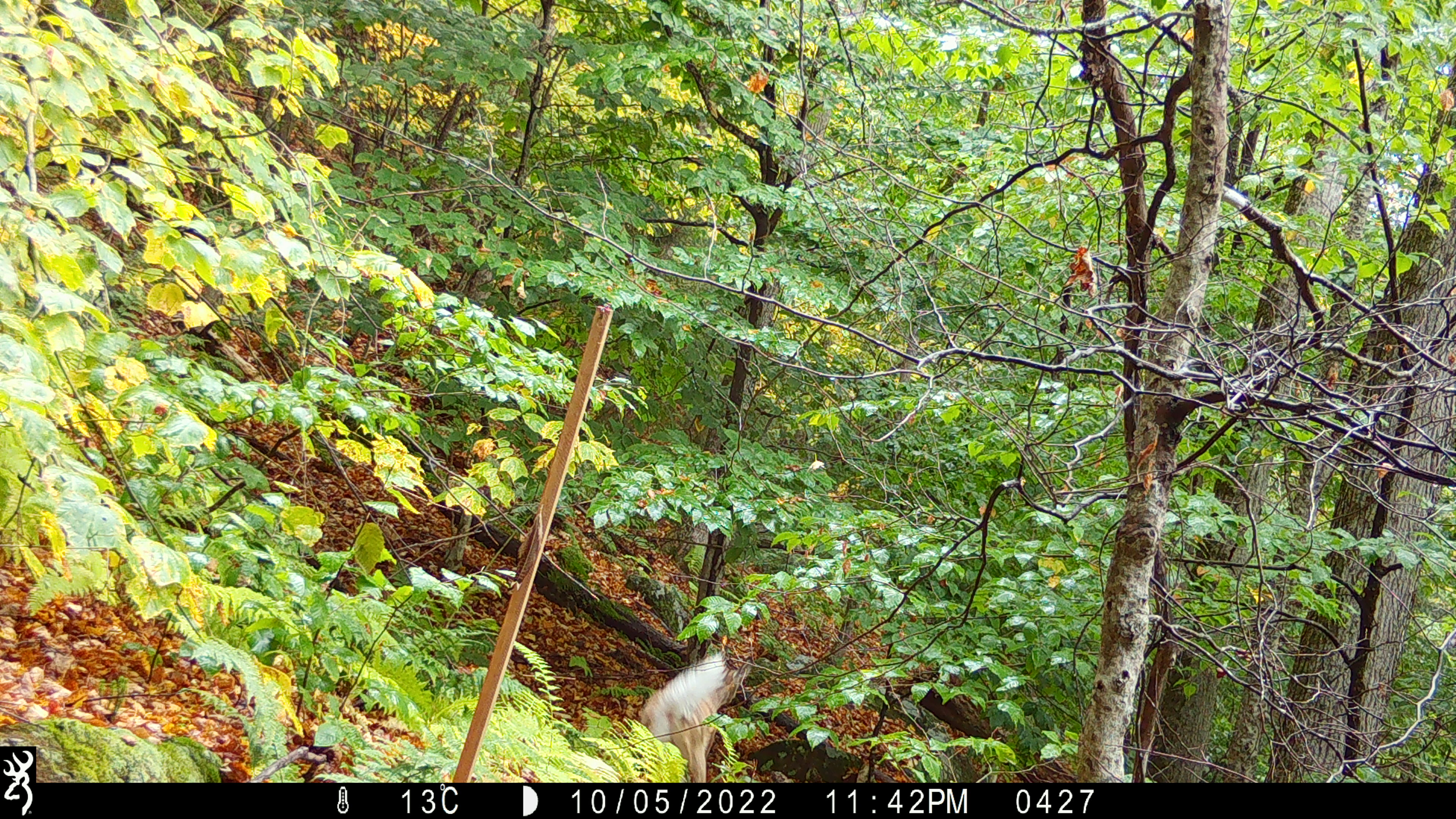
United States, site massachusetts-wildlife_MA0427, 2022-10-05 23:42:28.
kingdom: Animalia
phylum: Chordata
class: Mammalia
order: Artiodactyla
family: Cervidae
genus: Odocoileus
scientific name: Odocoileus virginianus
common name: white-tailed deer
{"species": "white-tailed deer (Odocoileus virginianus)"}